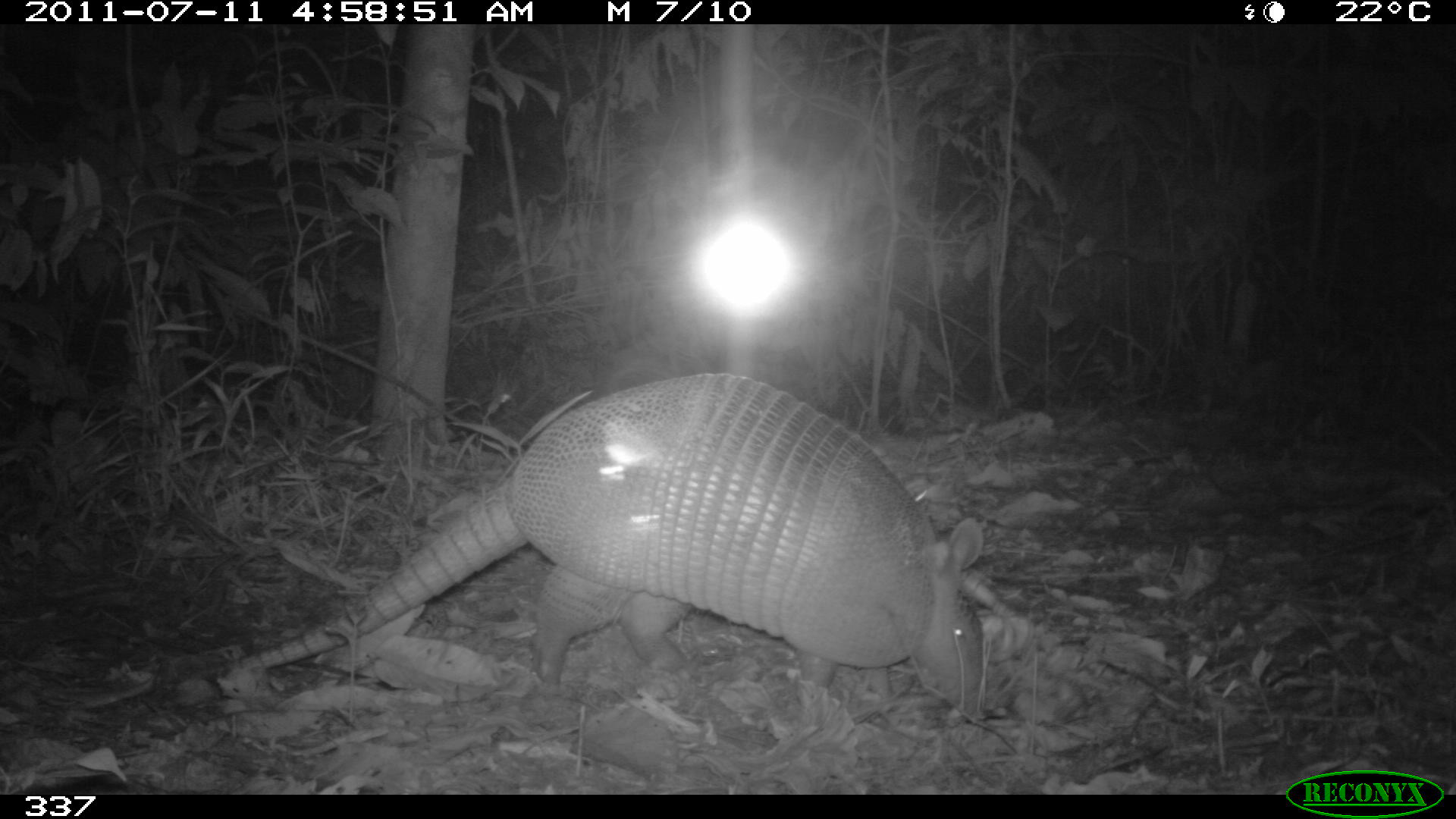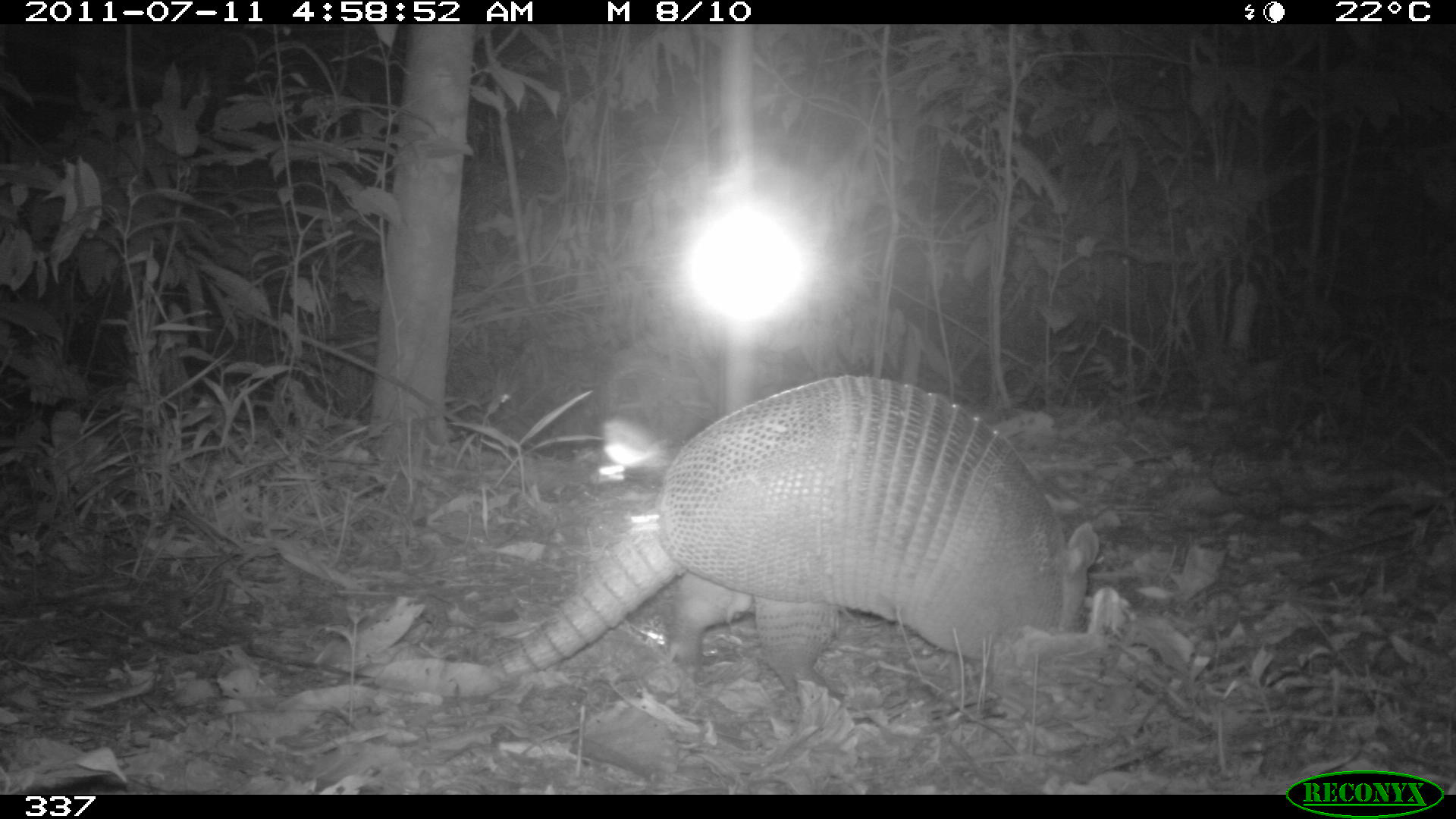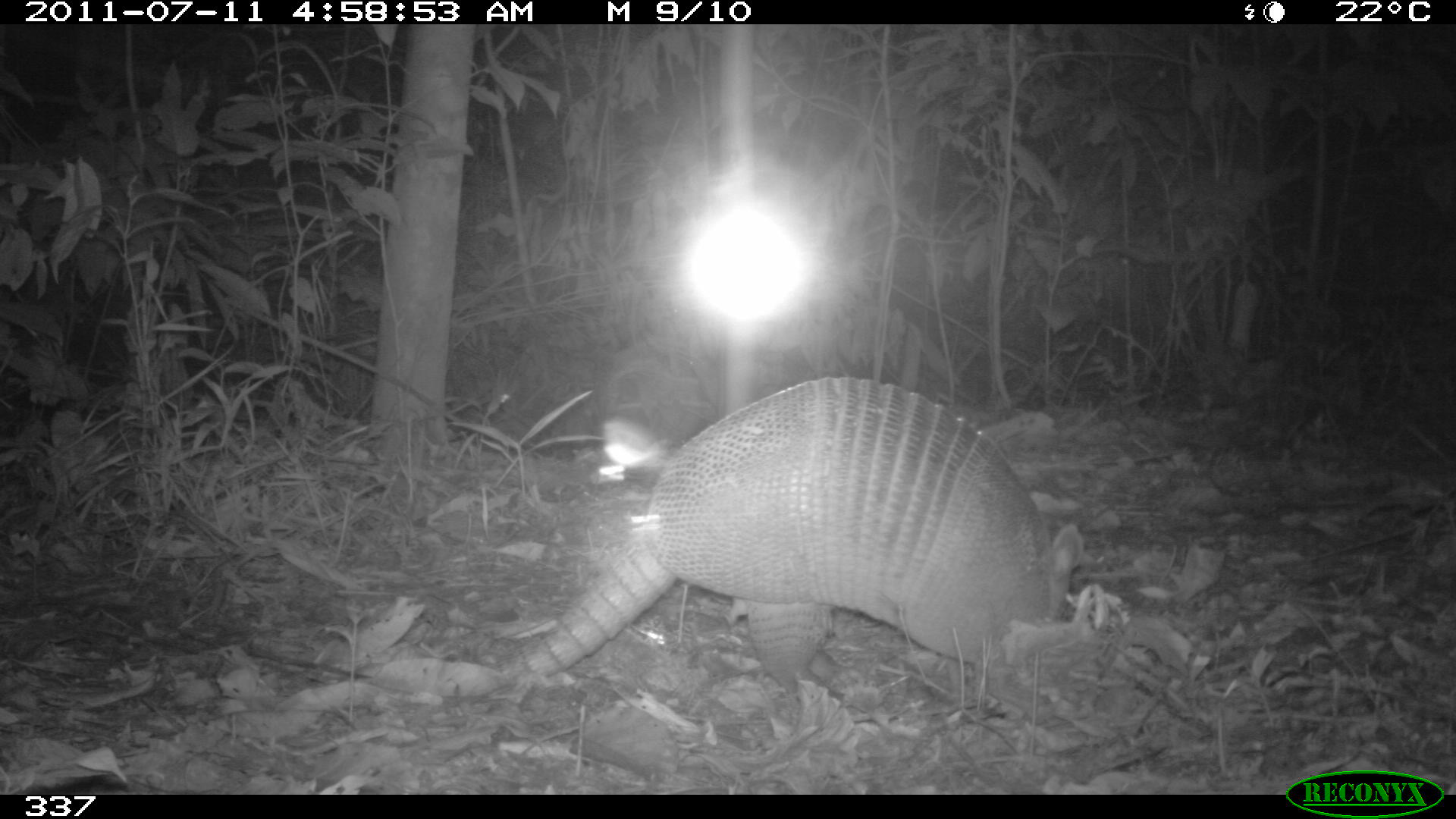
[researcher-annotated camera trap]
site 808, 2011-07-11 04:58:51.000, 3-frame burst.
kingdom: Animalia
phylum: Chordata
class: Mammalia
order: Cingulata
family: Dasypodidae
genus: Dasypus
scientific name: Dasypus novemcinctus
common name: nine-banded armadillo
Dasypus novemcinctus (nine-banded armadillo).